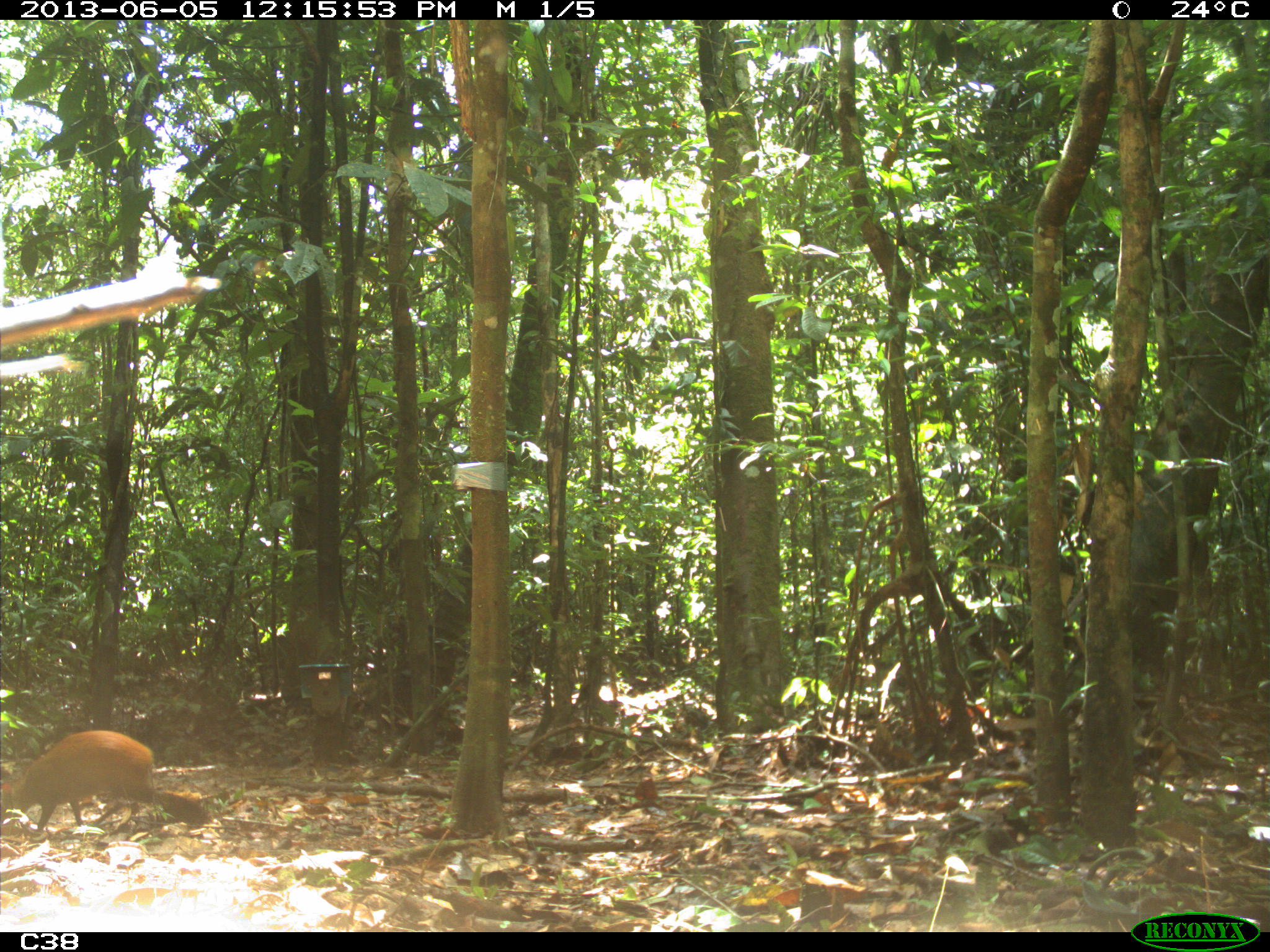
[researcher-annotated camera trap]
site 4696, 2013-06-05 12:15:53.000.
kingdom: Animalia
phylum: Chordata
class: Mammalia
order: Rodentia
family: Dasyproctidae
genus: Dasyprocta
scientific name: Dasyprocta leporina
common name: red-rumped agouti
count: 1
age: adult